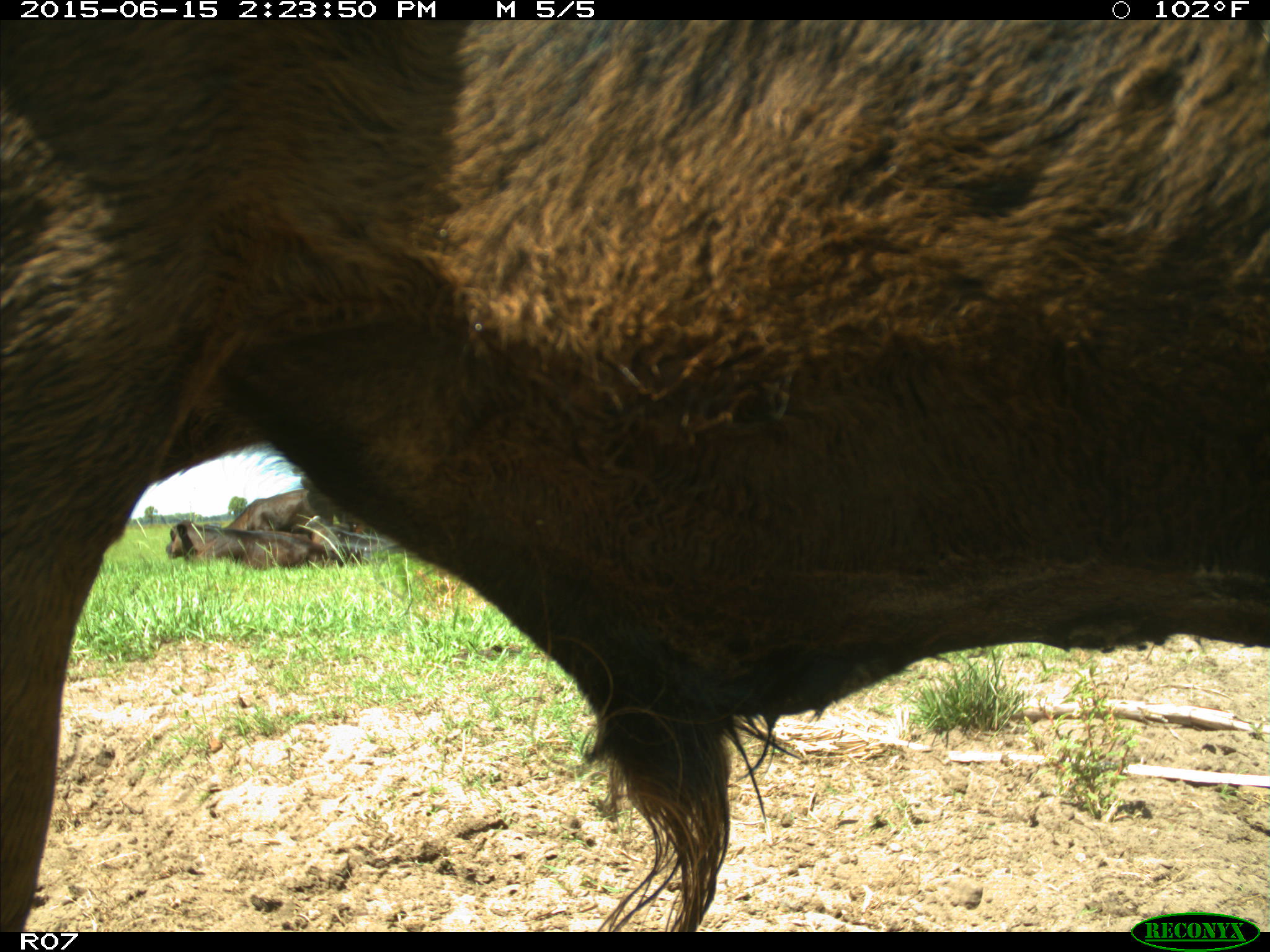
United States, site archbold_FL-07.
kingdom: Animalia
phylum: Chordata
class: Mammalia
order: Artiodactyla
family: Bovidae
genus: Bos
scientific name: Bos taurus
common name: domestic cow